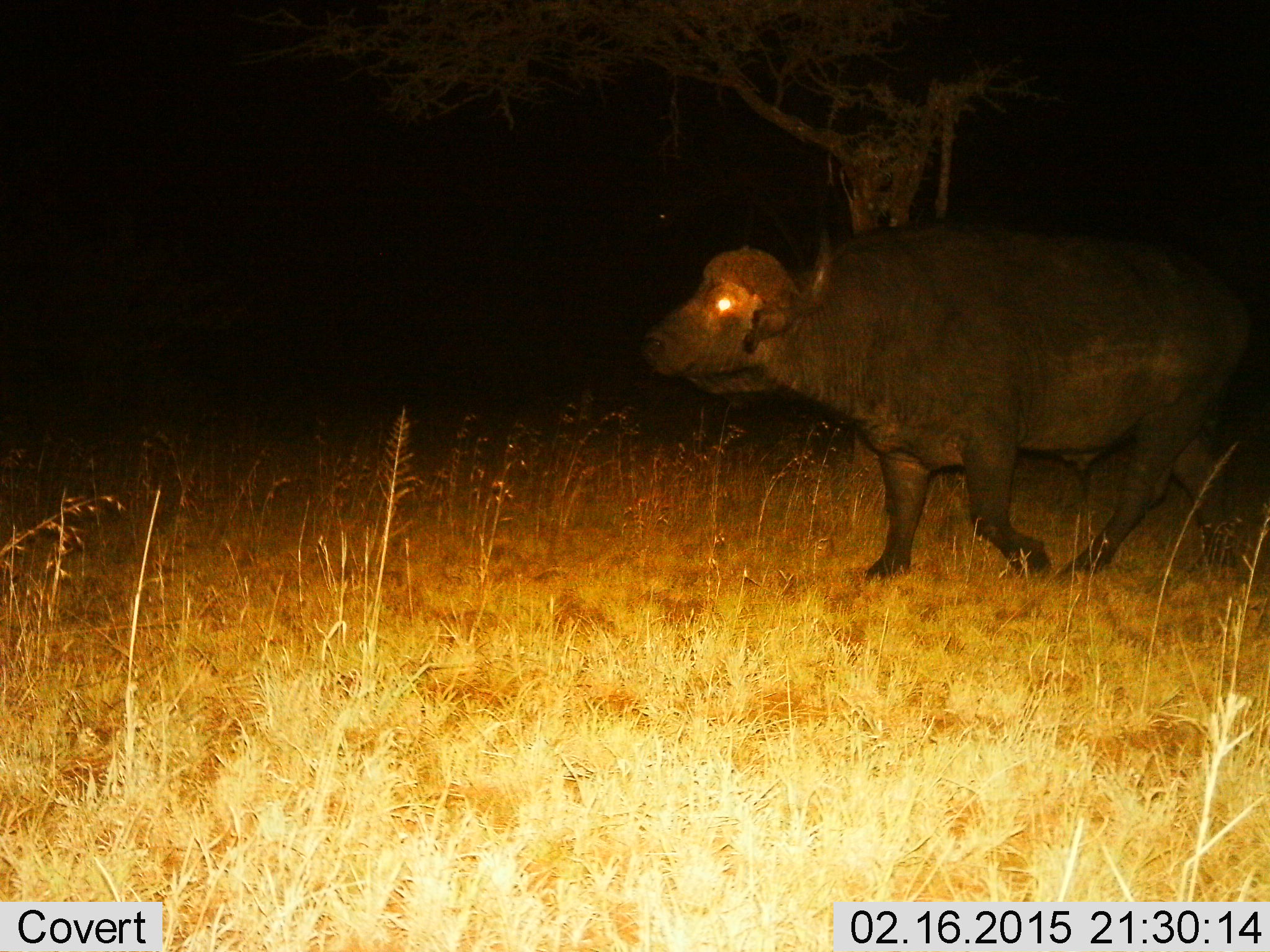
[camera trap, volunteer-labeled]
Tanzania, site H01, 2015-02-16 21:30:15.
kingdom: Animalia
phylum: Chordata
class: Mammalia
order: Artiodactyla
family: Bovidae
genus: Syncerus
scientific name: Syncerus caffer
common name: cape buffalo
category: buffalo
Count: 1.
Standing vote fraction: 0%.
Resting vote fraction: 0%.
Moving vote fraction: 100%.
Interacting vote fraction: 0%.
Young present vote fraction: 0%.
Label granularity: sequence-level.